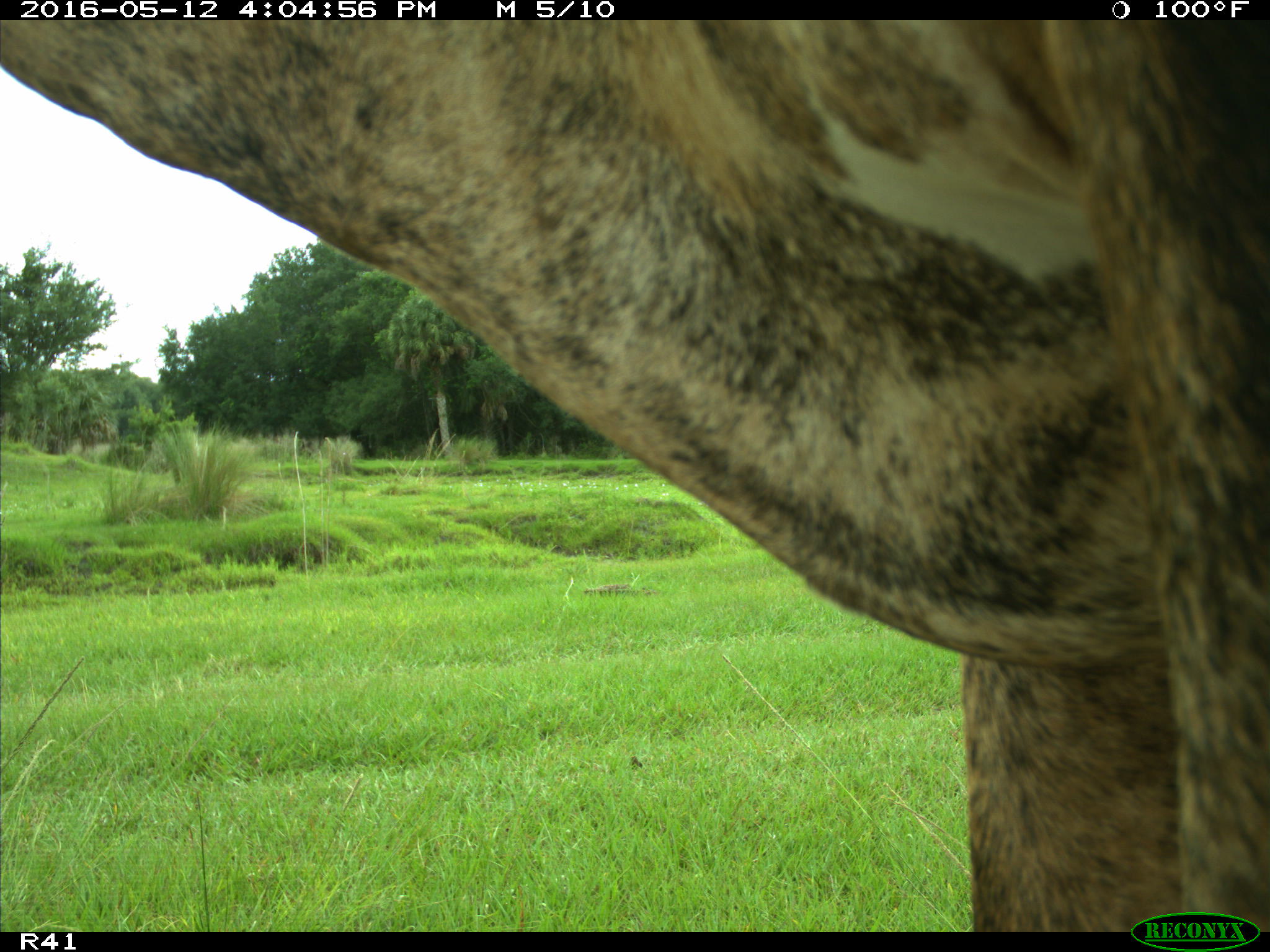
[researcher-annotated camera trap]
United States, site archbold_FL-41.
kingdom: Animalia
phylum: Chordata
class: Mammalia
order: Artiodactyla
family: Bovidae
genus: Bos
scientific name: Bos taurus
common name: domestic cow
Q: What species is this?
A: Bos taurus (domestic cow).